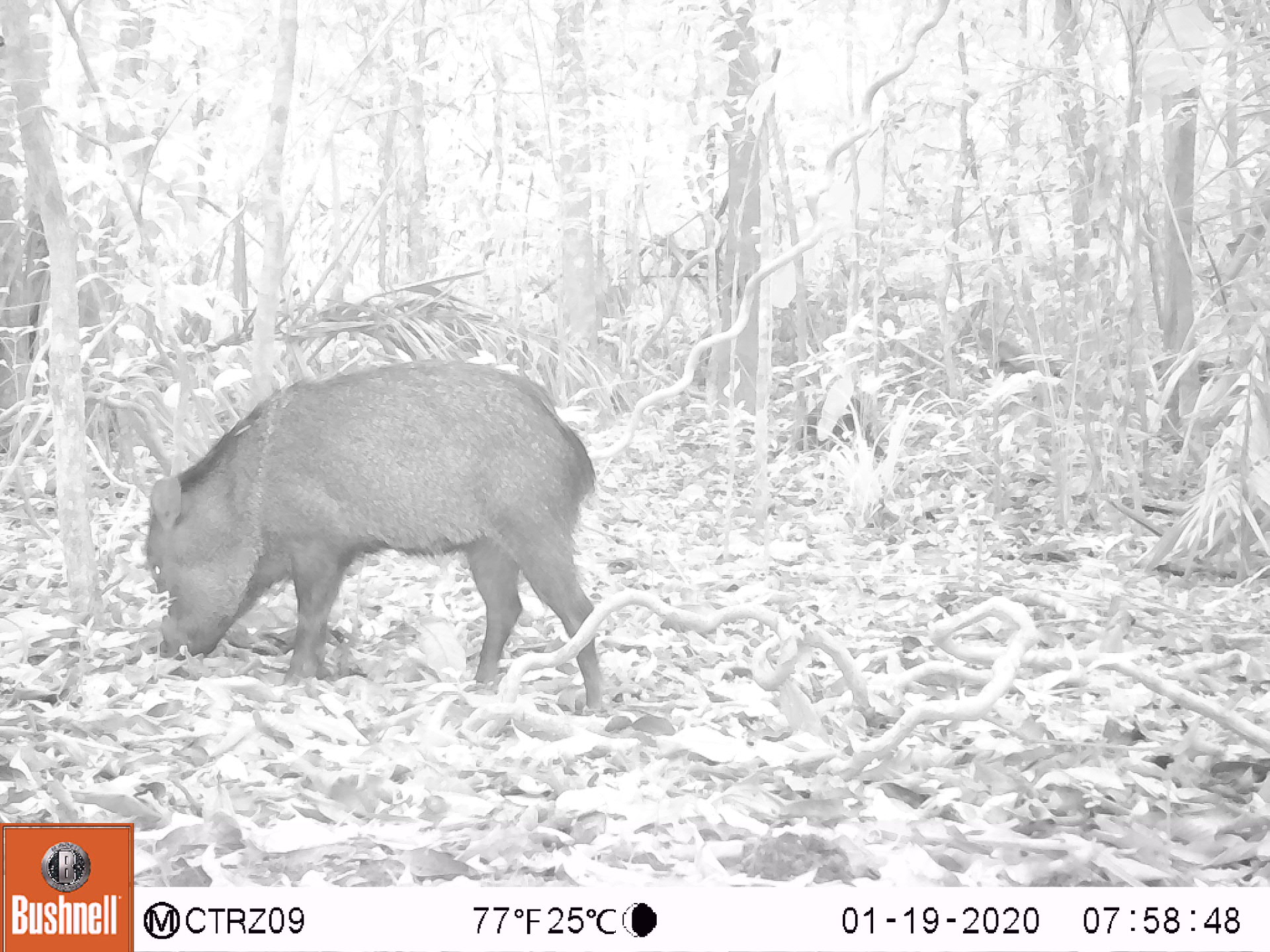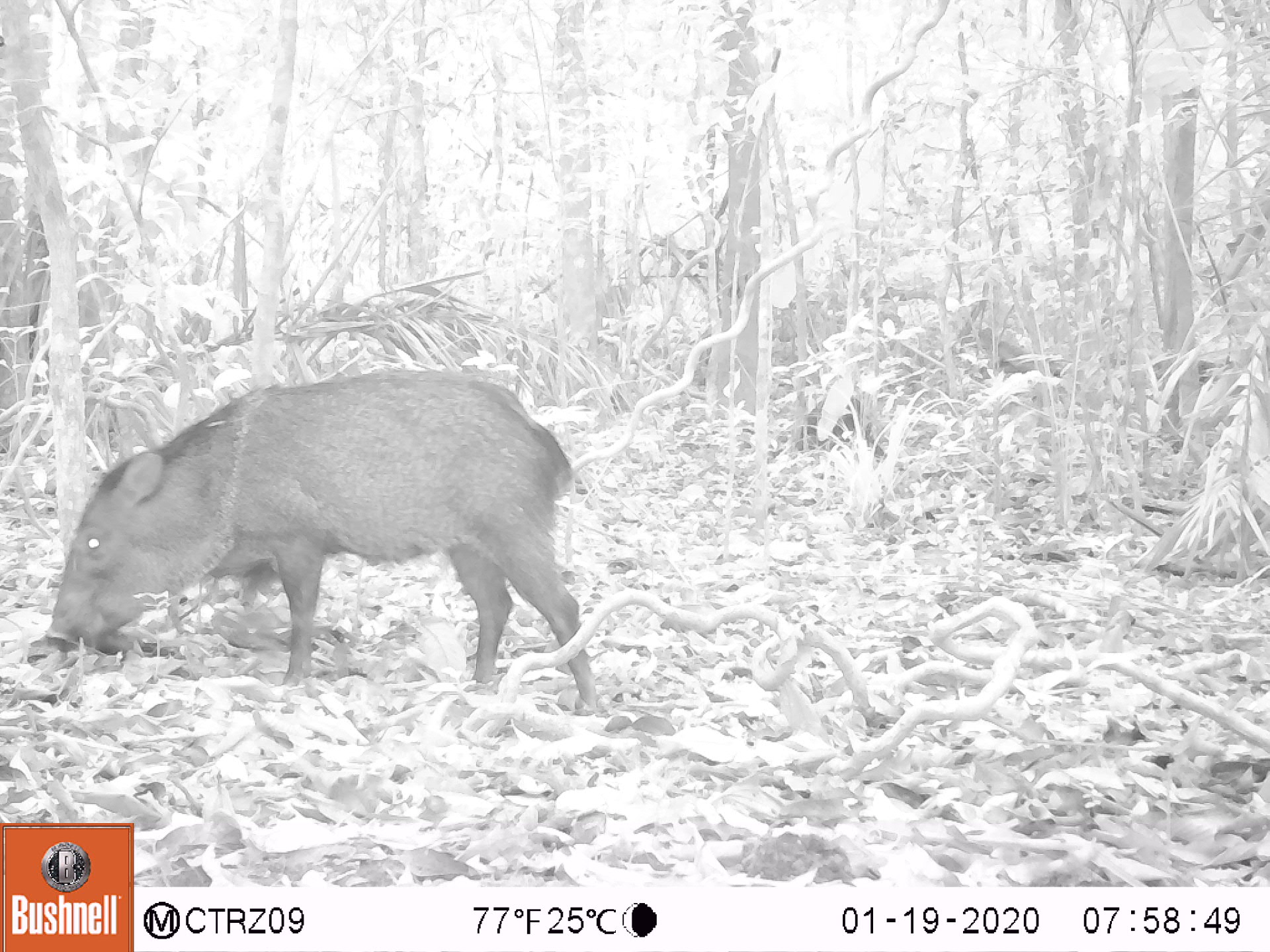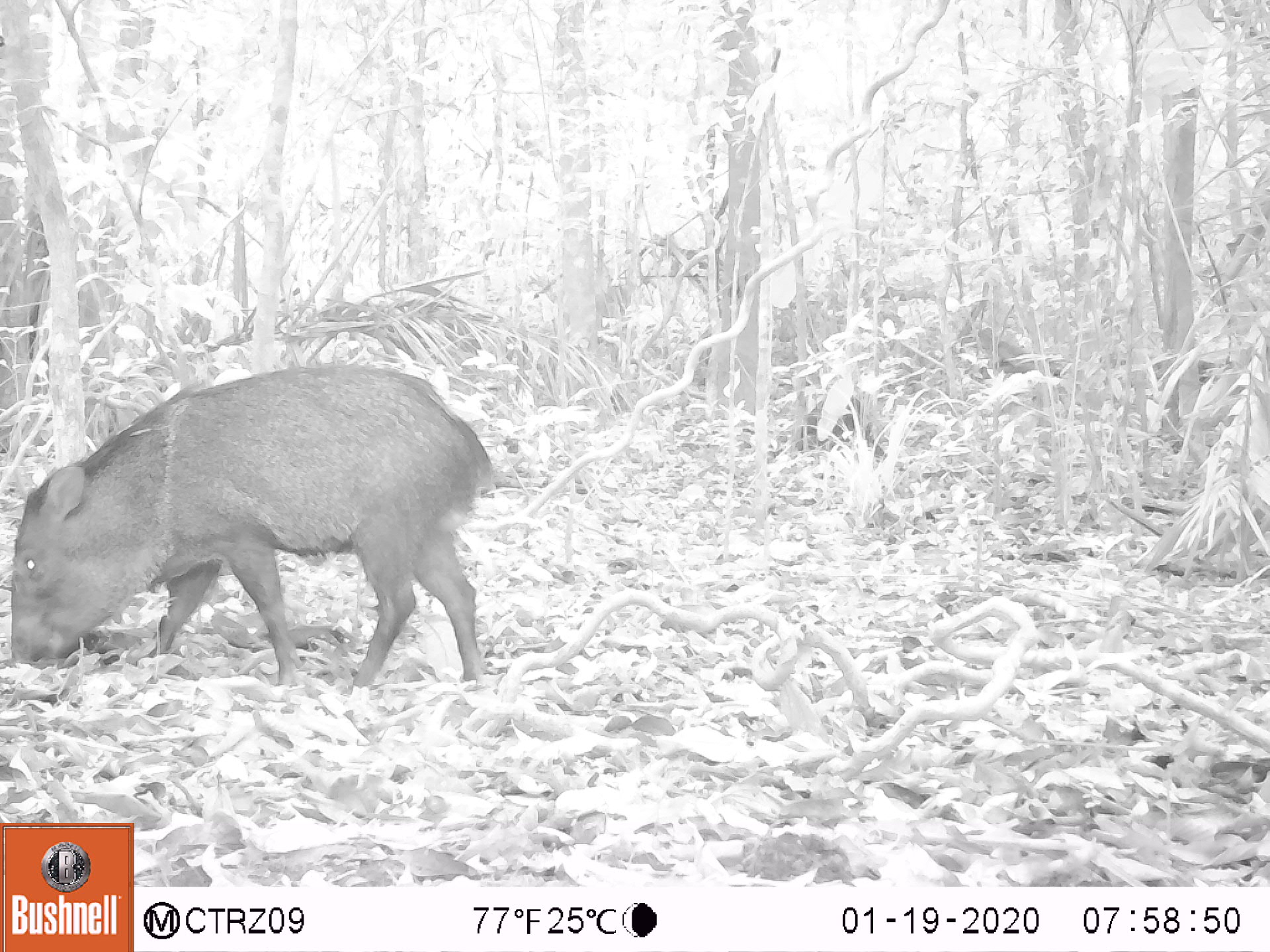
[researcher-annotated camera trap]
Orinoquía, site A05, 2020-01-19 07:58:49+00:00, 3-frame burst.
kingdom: Animalia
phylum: Chordata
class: Mammalia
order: Artiodactyla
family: Tayassuidae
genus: Pecari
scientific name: Pecari tajacu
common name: collared peccary